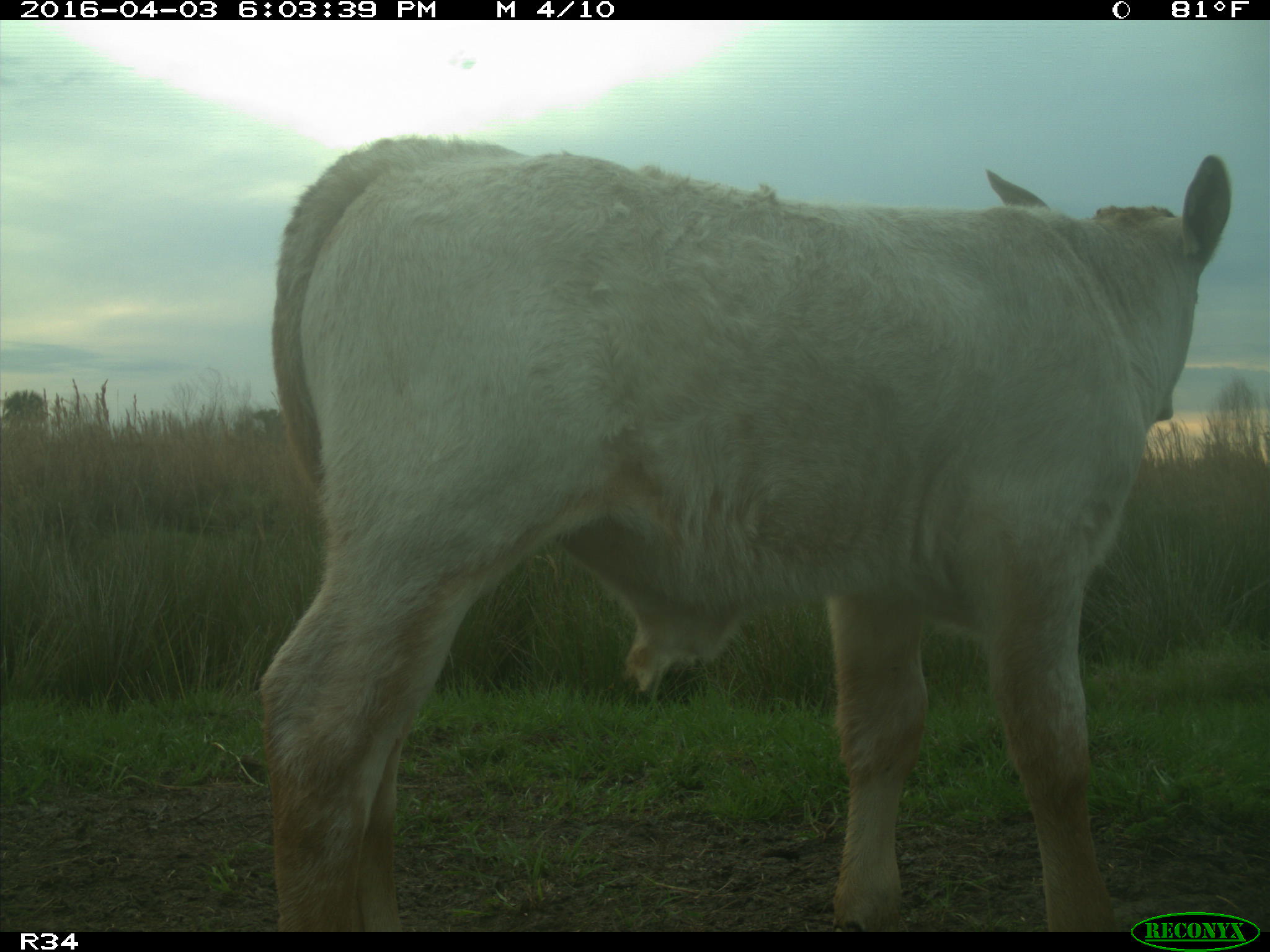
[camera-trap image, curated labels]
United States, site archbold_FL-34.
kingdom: Animalia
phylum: Chordata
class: Mammalia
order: Artiodactyla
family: Bovidae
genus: Bos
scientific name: Bos taurus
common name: domestic cow